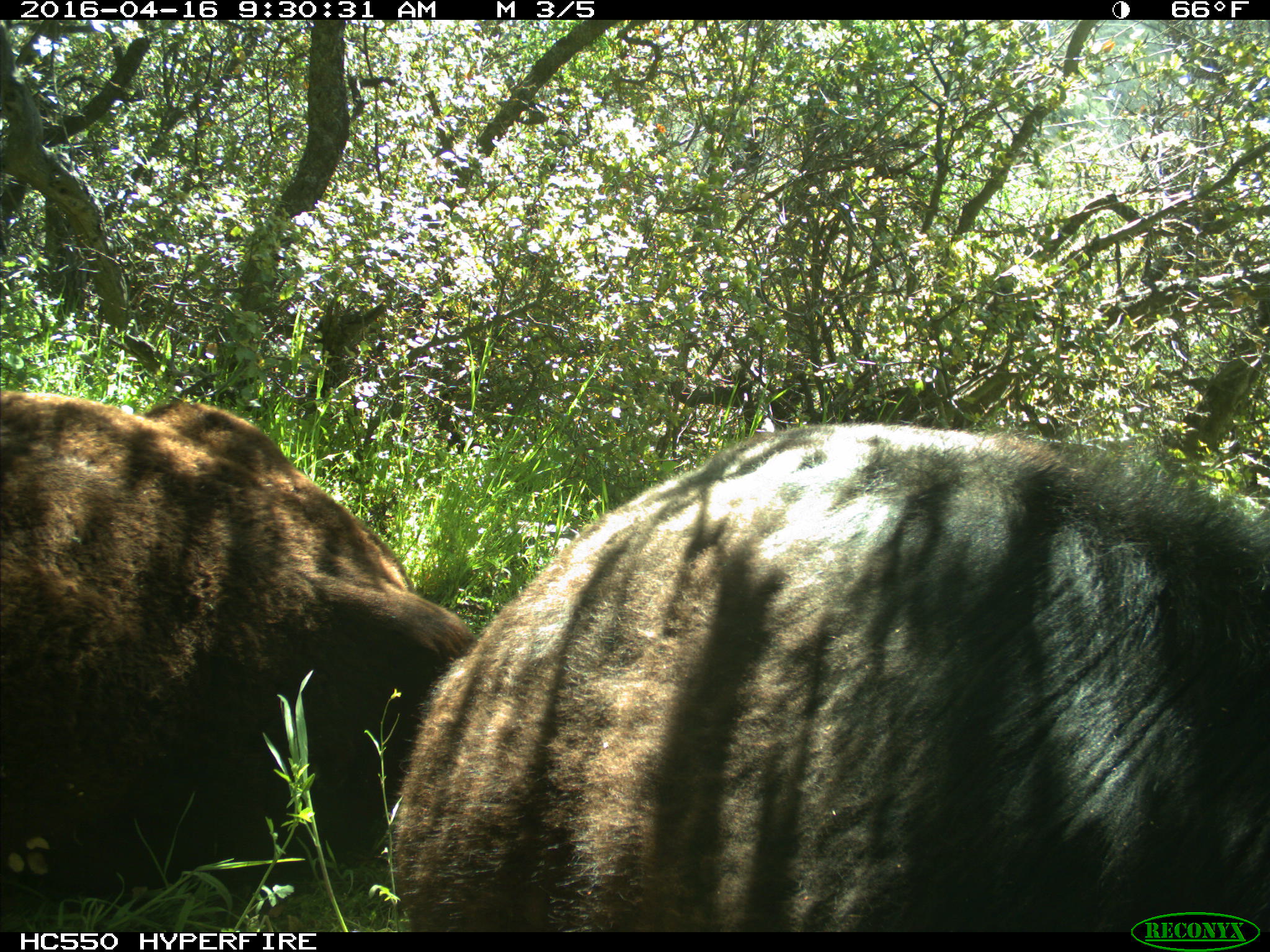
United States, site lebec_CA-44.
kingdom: Animalia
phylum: Chordata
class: Mammalia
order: Artiodactyla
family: Bovidae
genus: Bos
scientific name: Bos taurus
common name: domestic cow